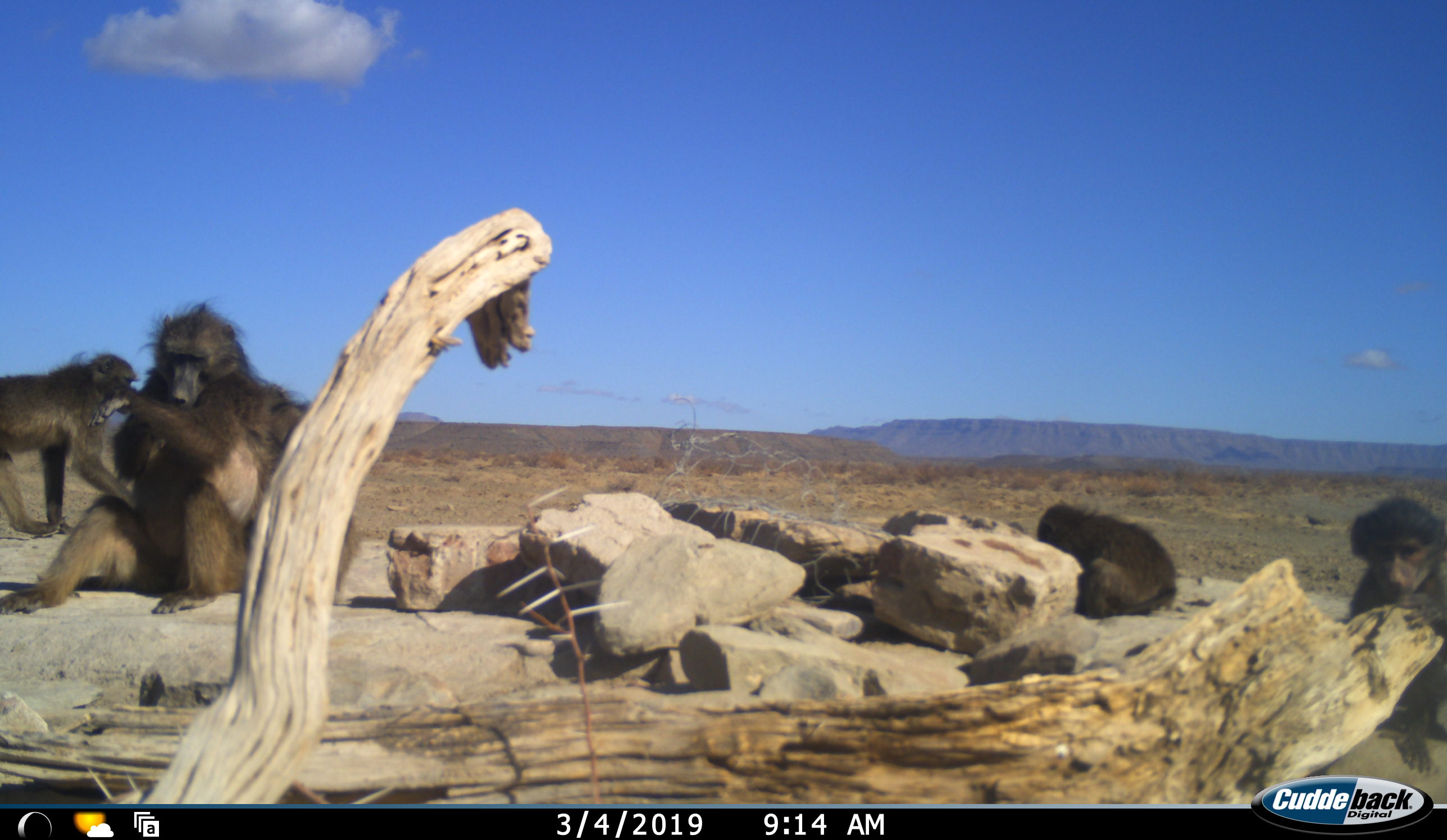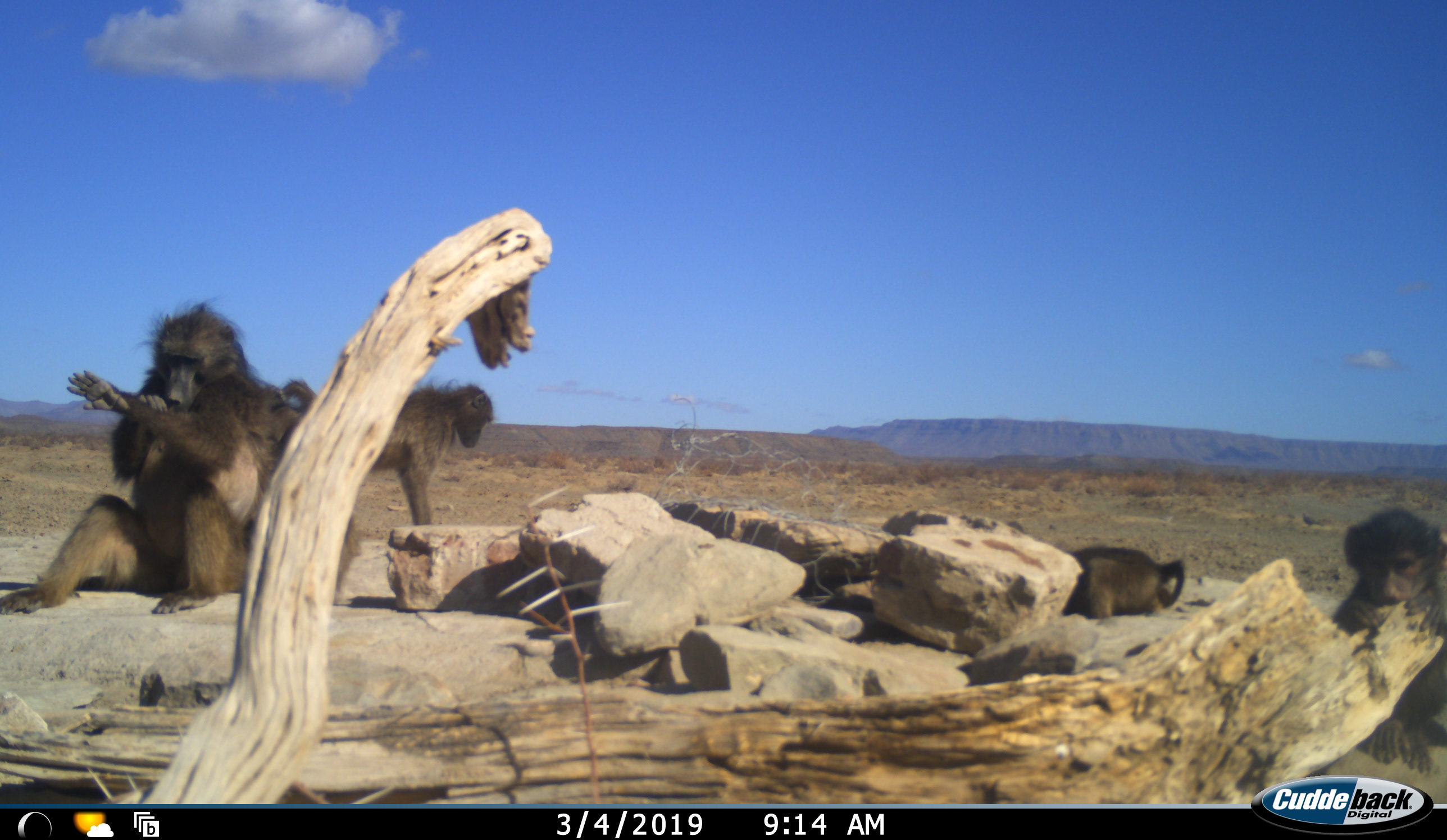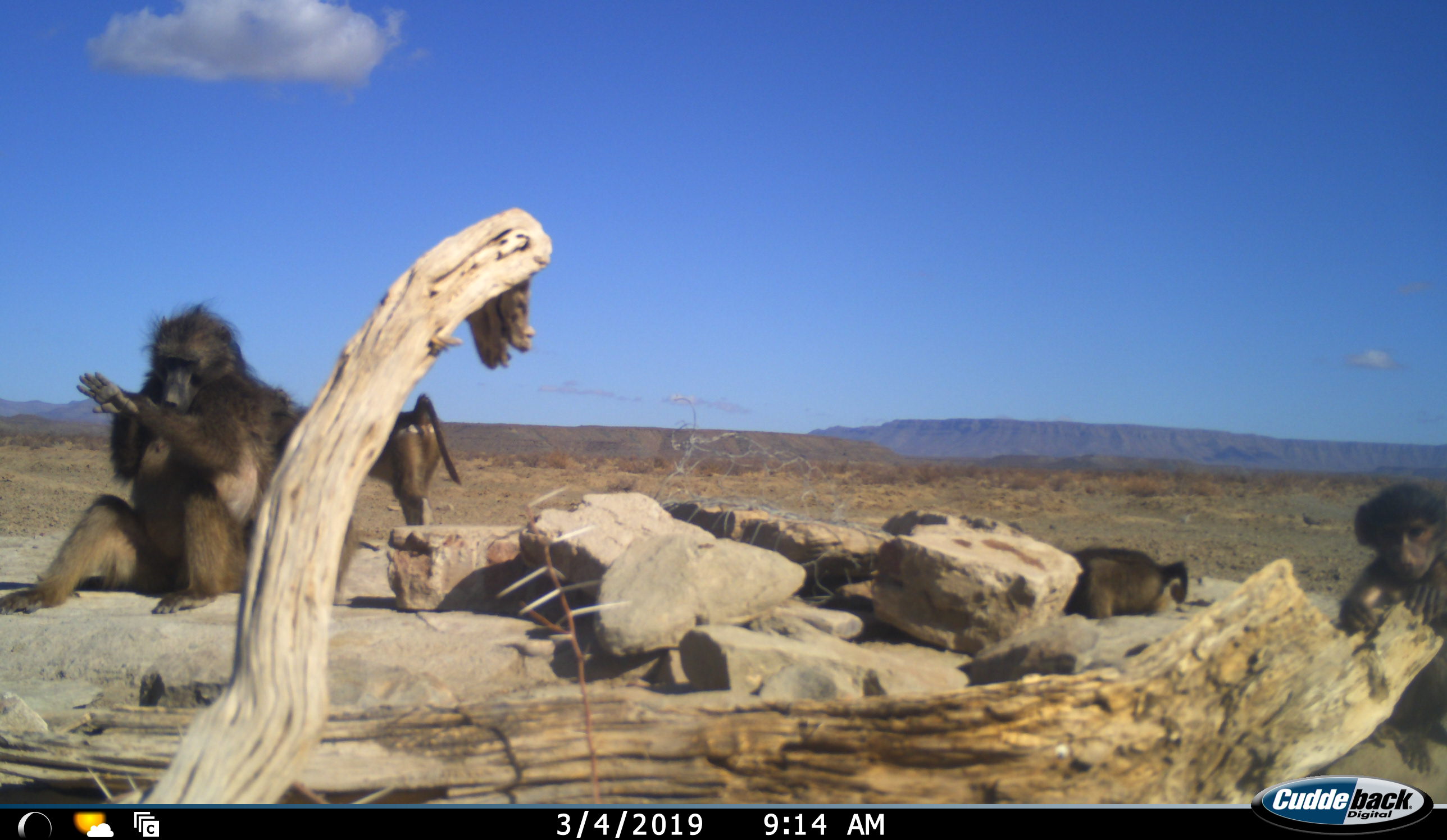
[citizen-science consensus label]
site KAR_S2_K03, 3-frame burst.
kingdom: Animalia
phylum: Chordata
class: Mammalia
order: Primates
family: Cercopithecidae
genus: Papio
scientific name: Papio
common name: baboon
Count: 4.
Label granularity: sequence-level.